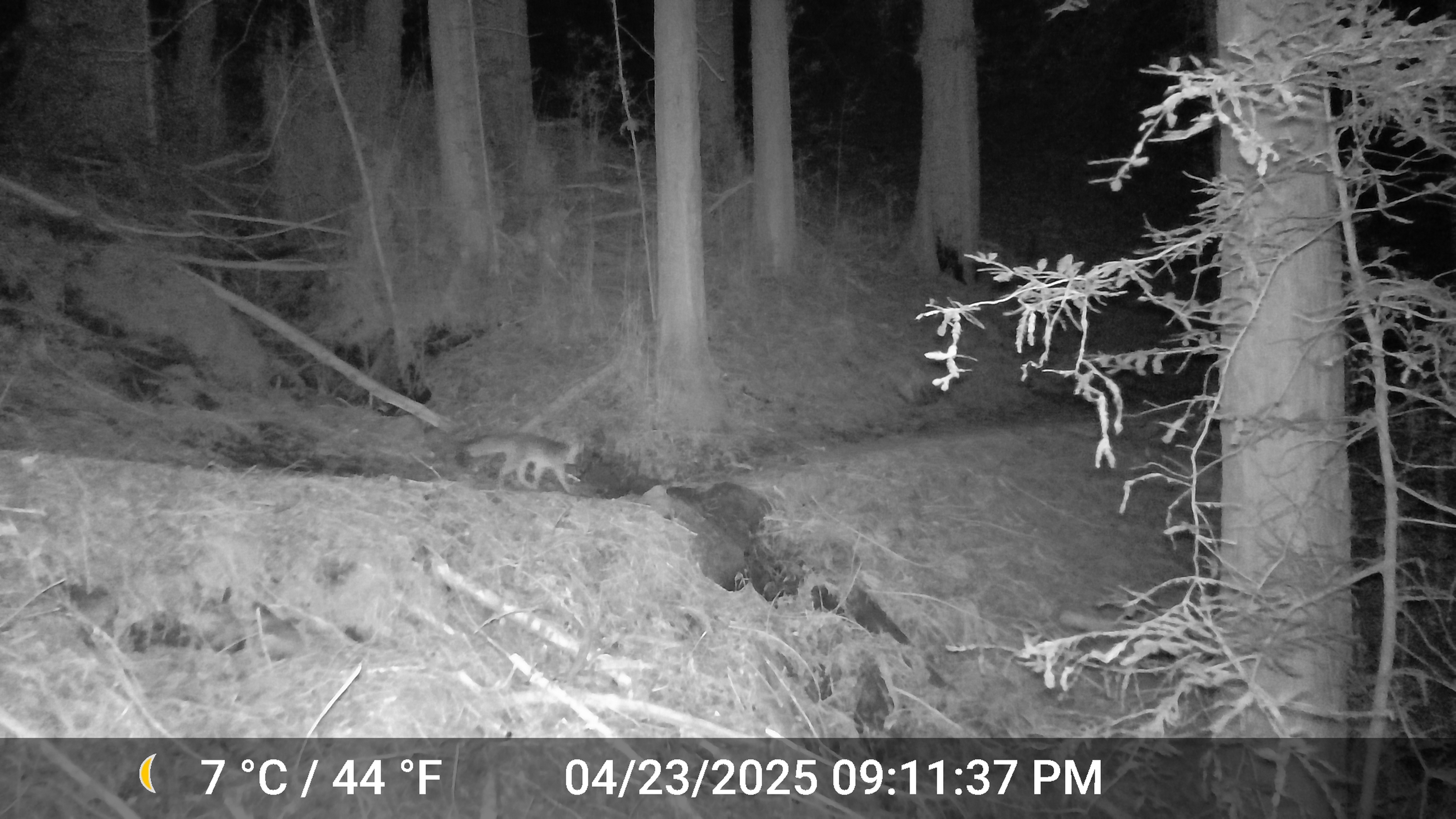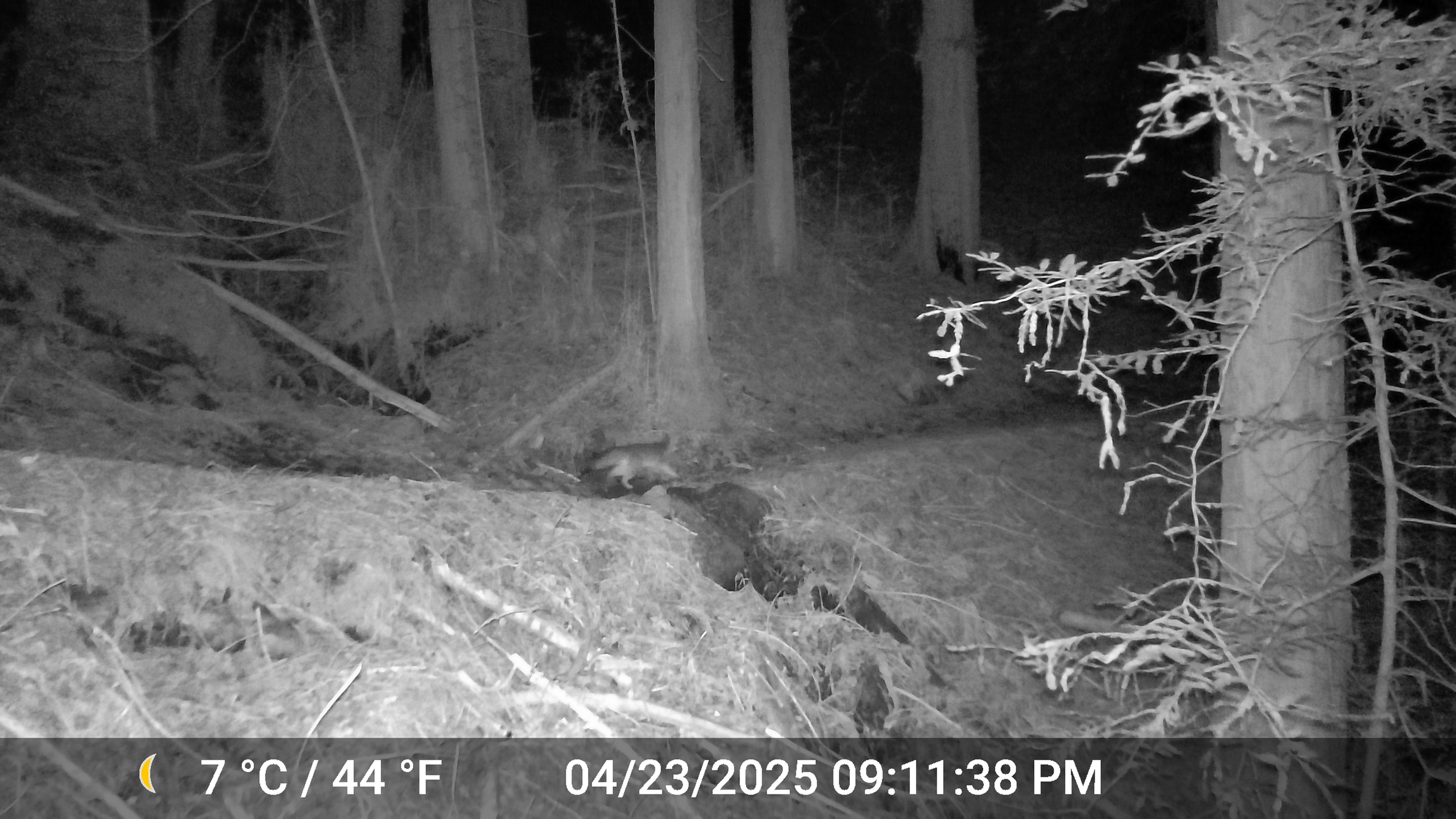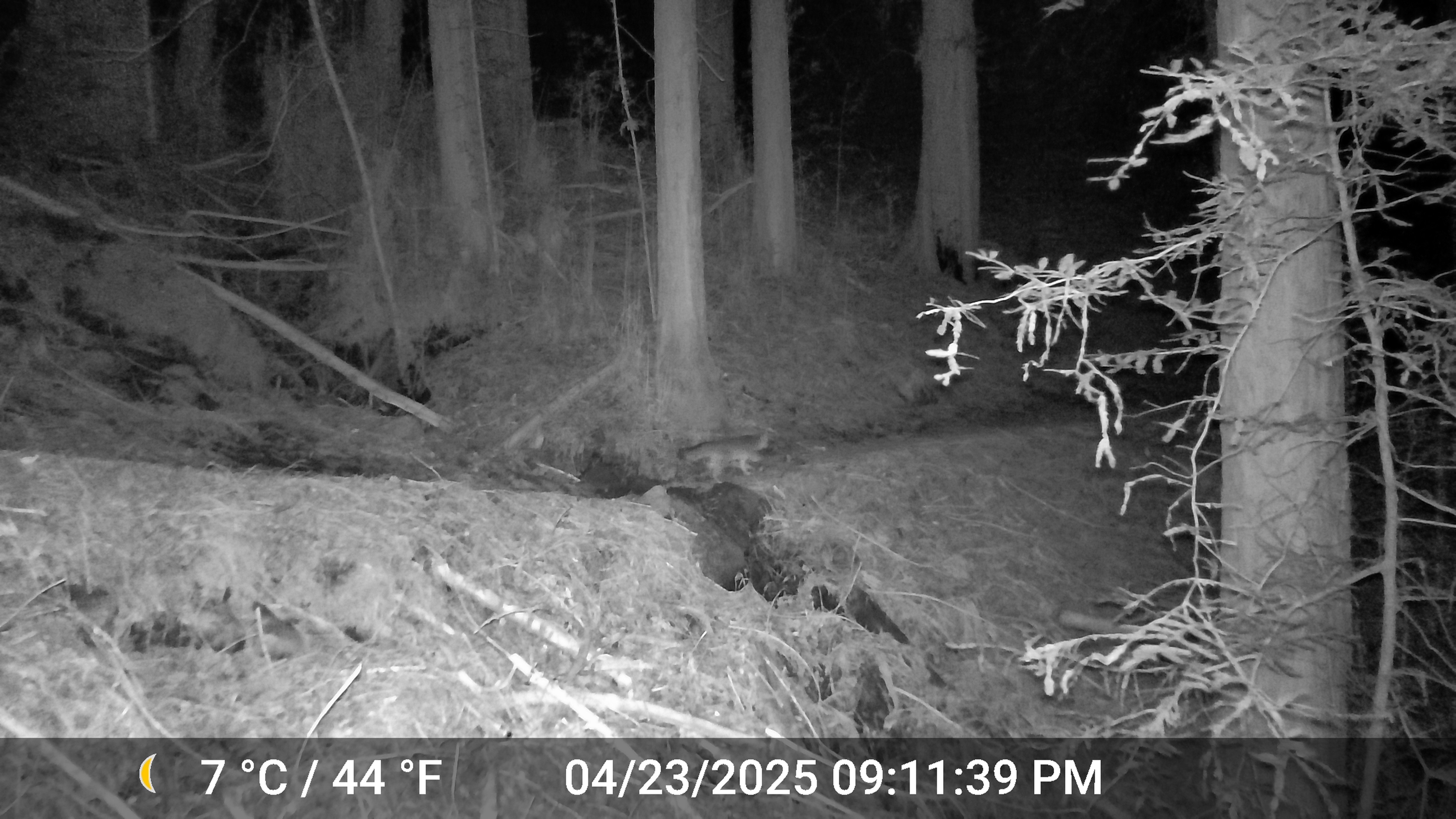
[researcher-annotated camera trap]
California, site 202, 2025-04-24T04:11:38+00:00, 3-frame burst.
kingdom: Animalia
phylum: Chordata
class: Mammalia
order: Carnivora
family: Canidae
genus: Urocyon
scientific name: Urocyon cinereoargenteus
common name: gray fox